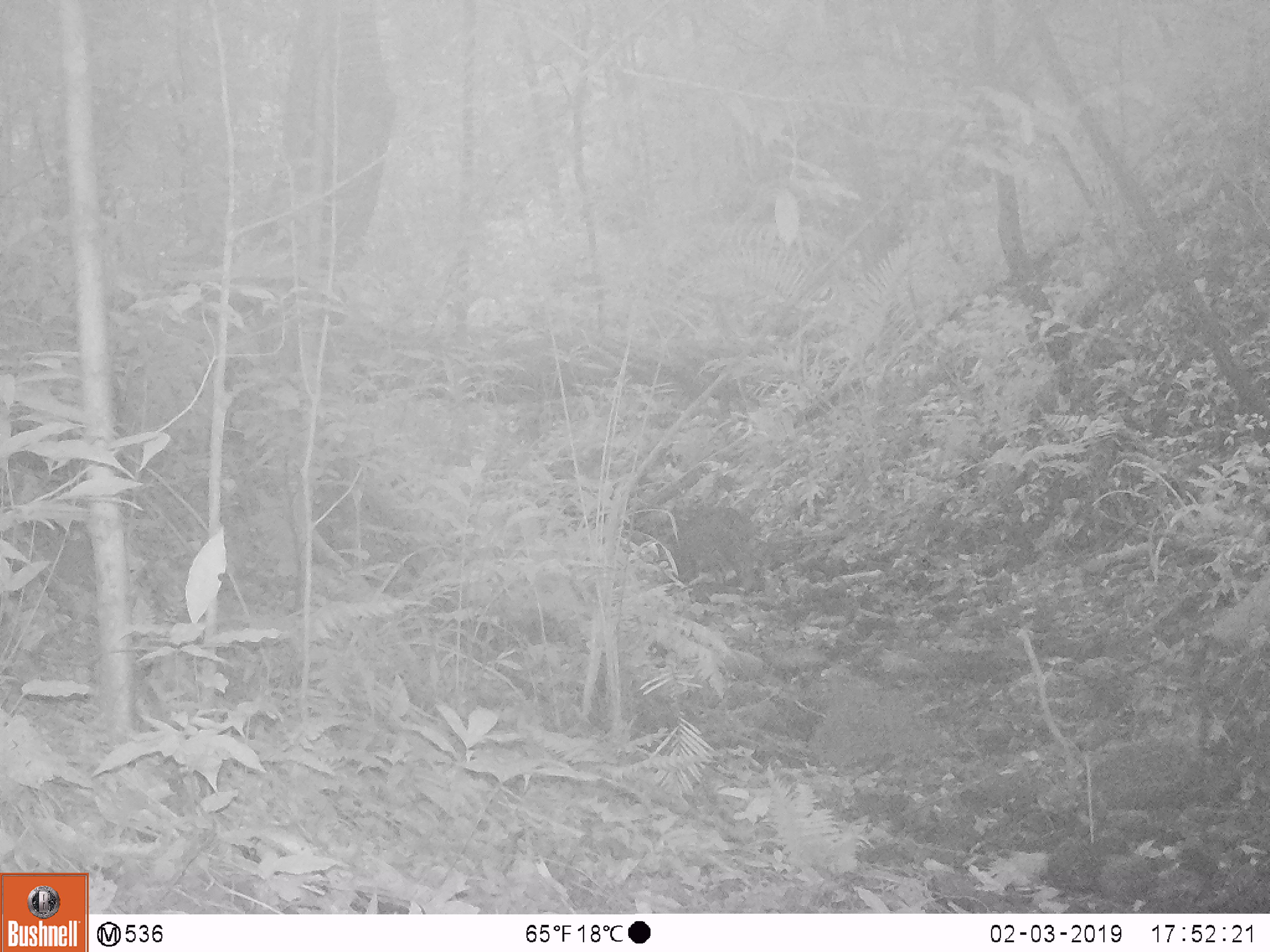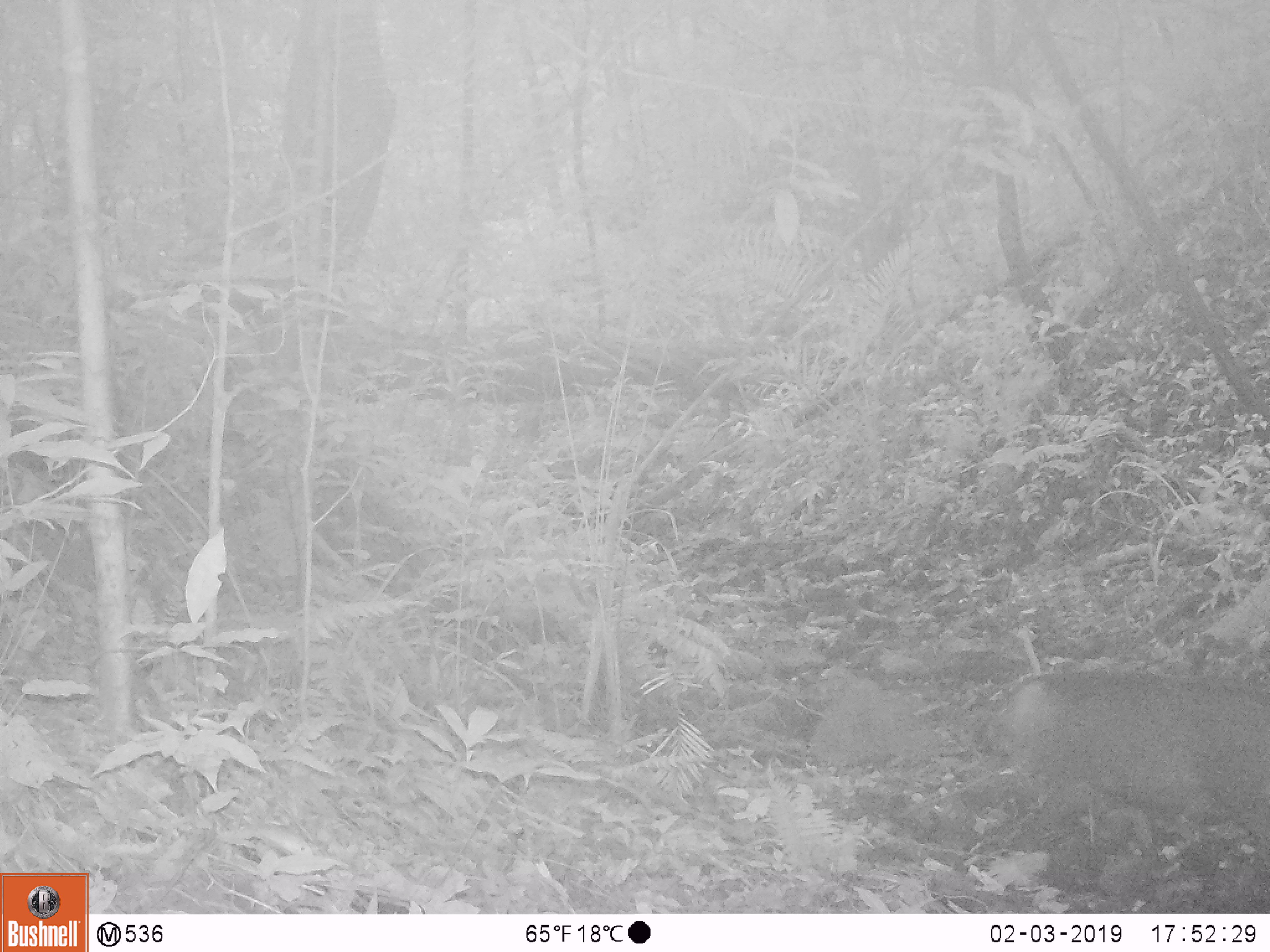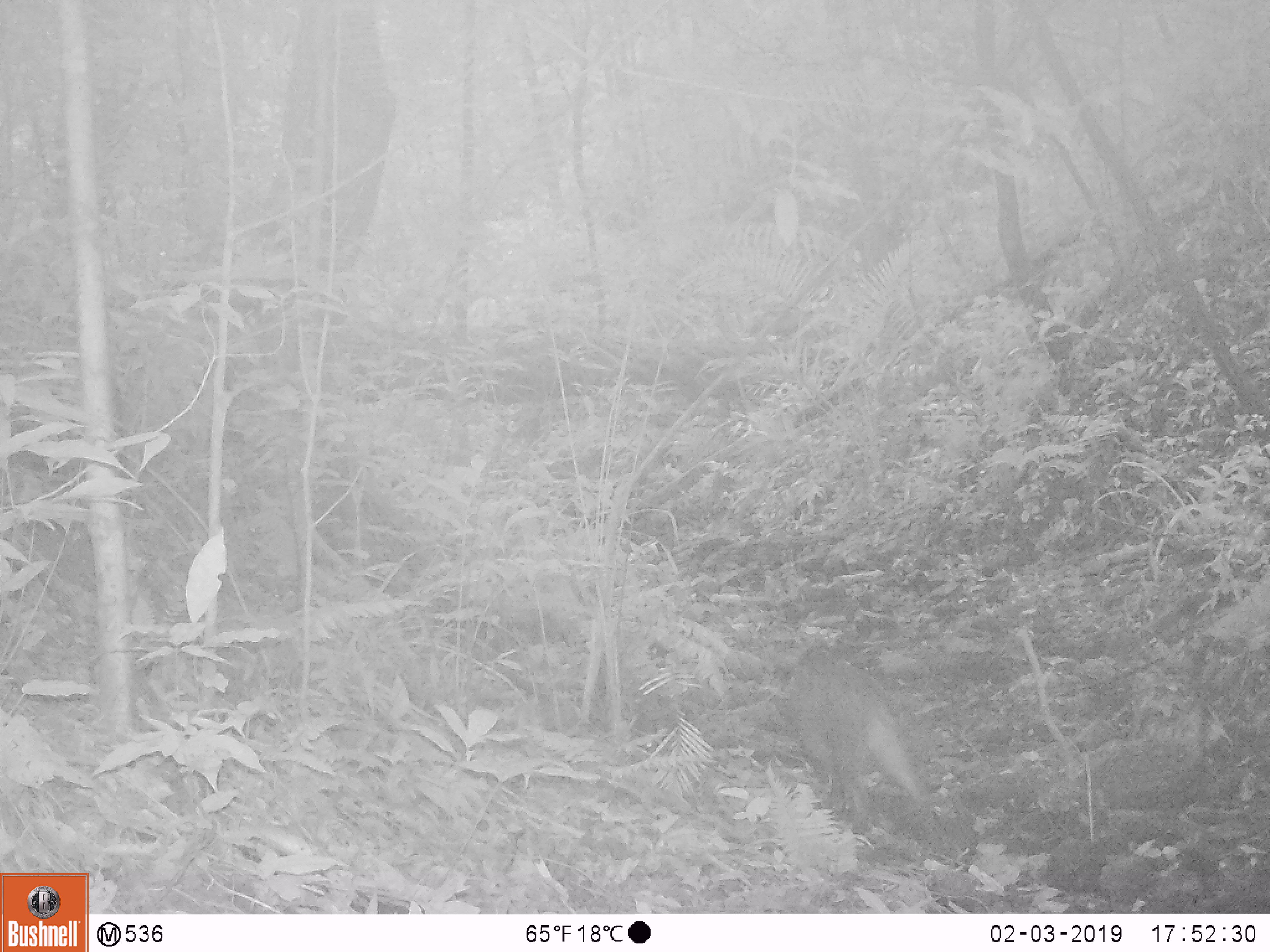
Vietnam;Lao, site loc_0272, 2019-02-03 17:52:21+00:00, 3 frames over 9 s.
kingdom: Animalia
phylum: Chordata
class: Mammalia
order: Artiodactyla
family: Suidae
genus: Sus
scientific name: Sus scrofa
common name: eurasian wild pig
Eurasian wild pig (Sus scrofa). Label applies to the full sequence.